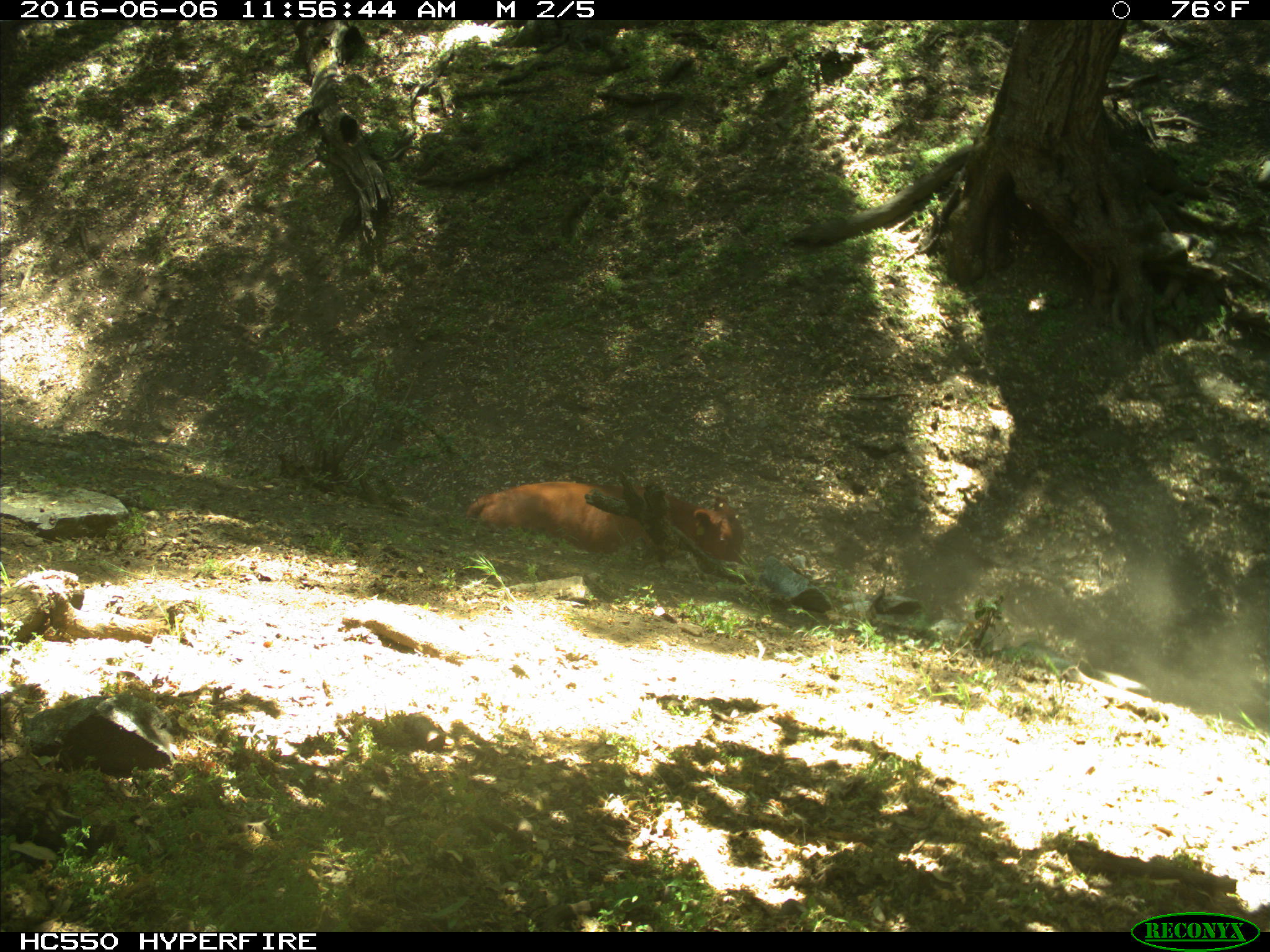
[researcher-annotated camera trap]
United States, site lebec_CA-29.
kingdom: Animalia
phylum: Chordata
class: Mammalia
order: Artiodactyla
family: Bovidae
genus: Bos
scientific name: Bos taurus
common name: domestic cow